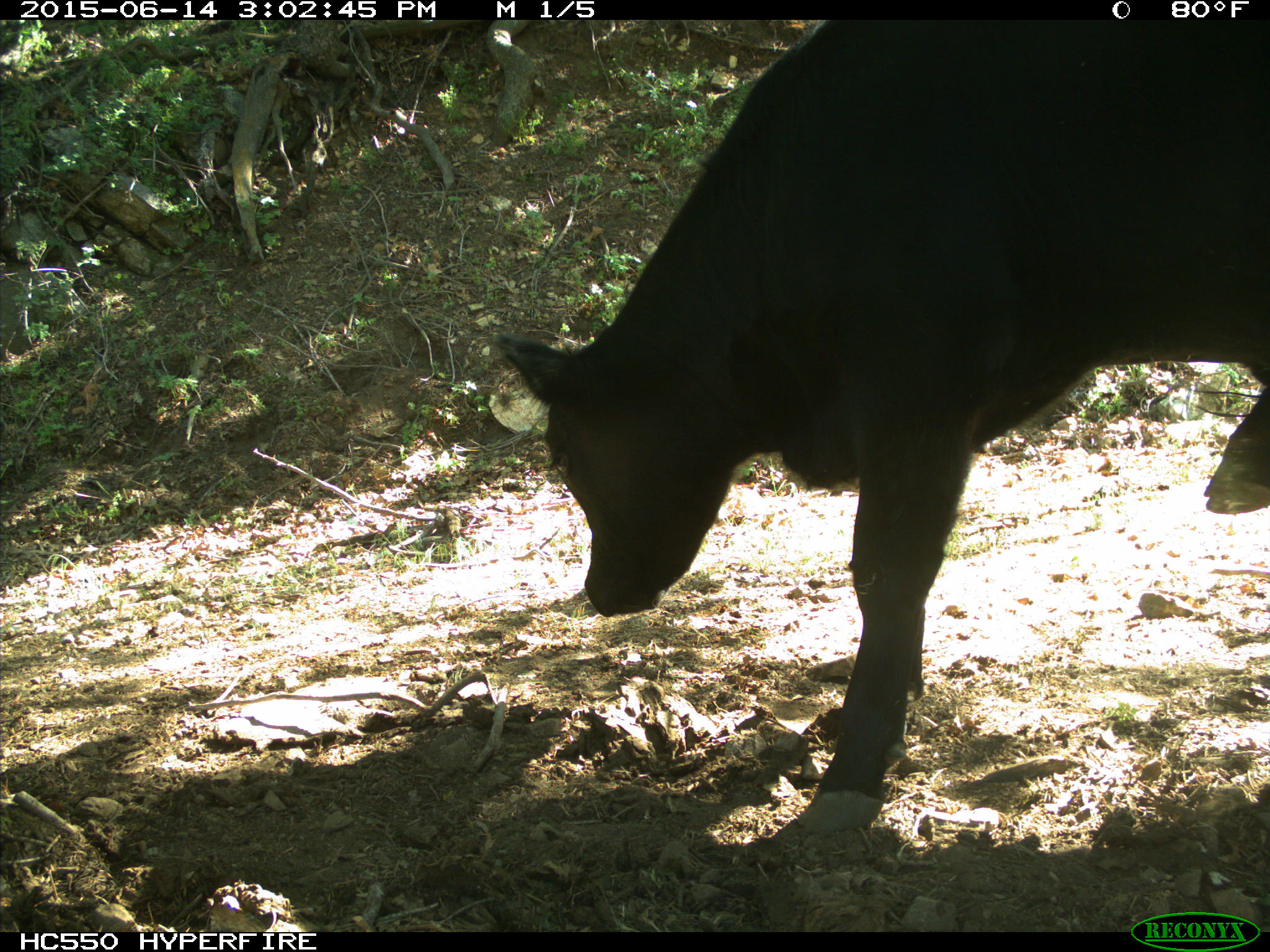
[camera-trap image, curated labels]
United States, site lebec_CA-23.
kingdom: Animalia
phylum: Chordata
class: Mammalia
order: Artiodactyla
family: Bovidae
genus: Bos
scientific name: Bos taurus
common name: domestic cow